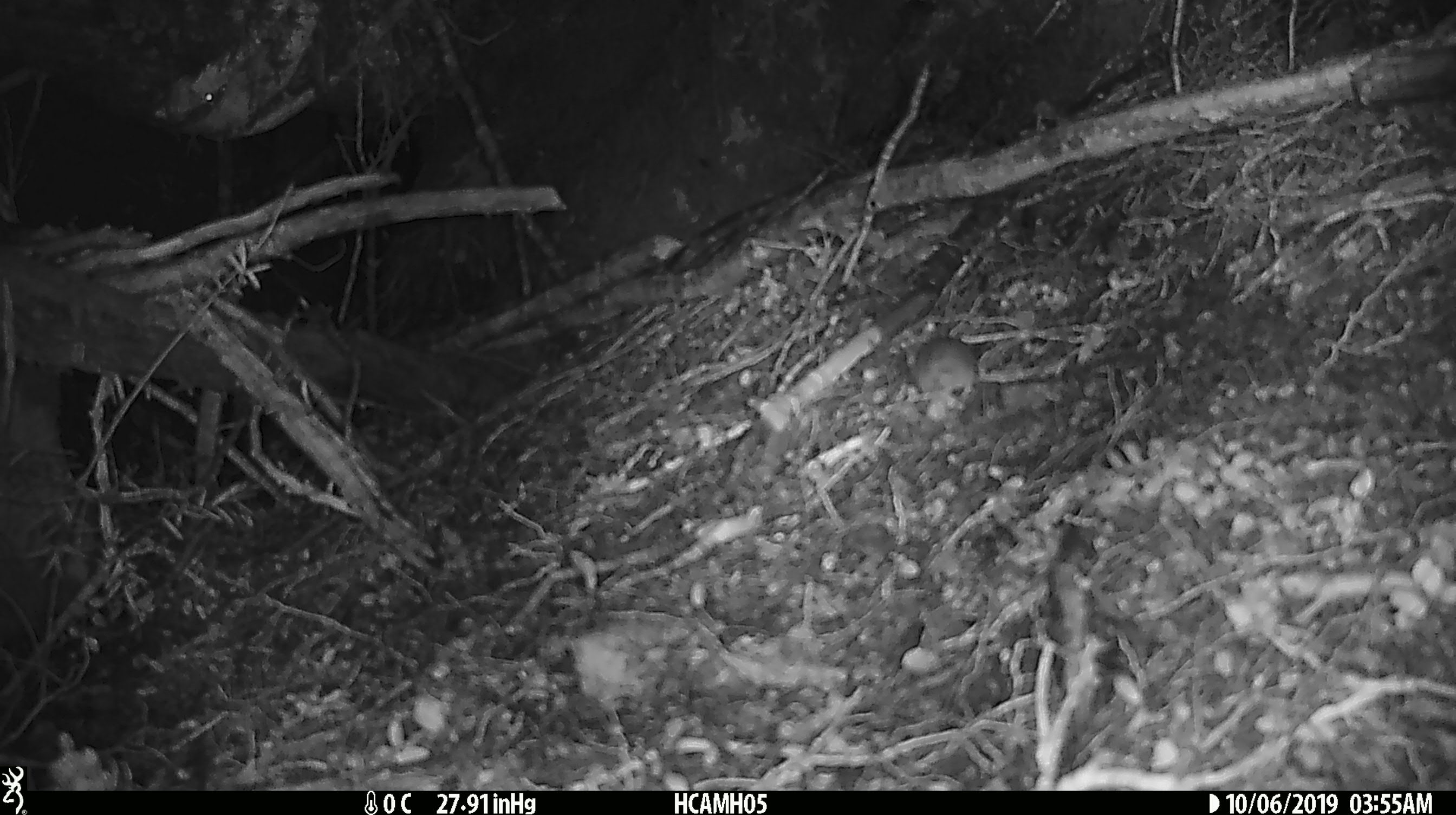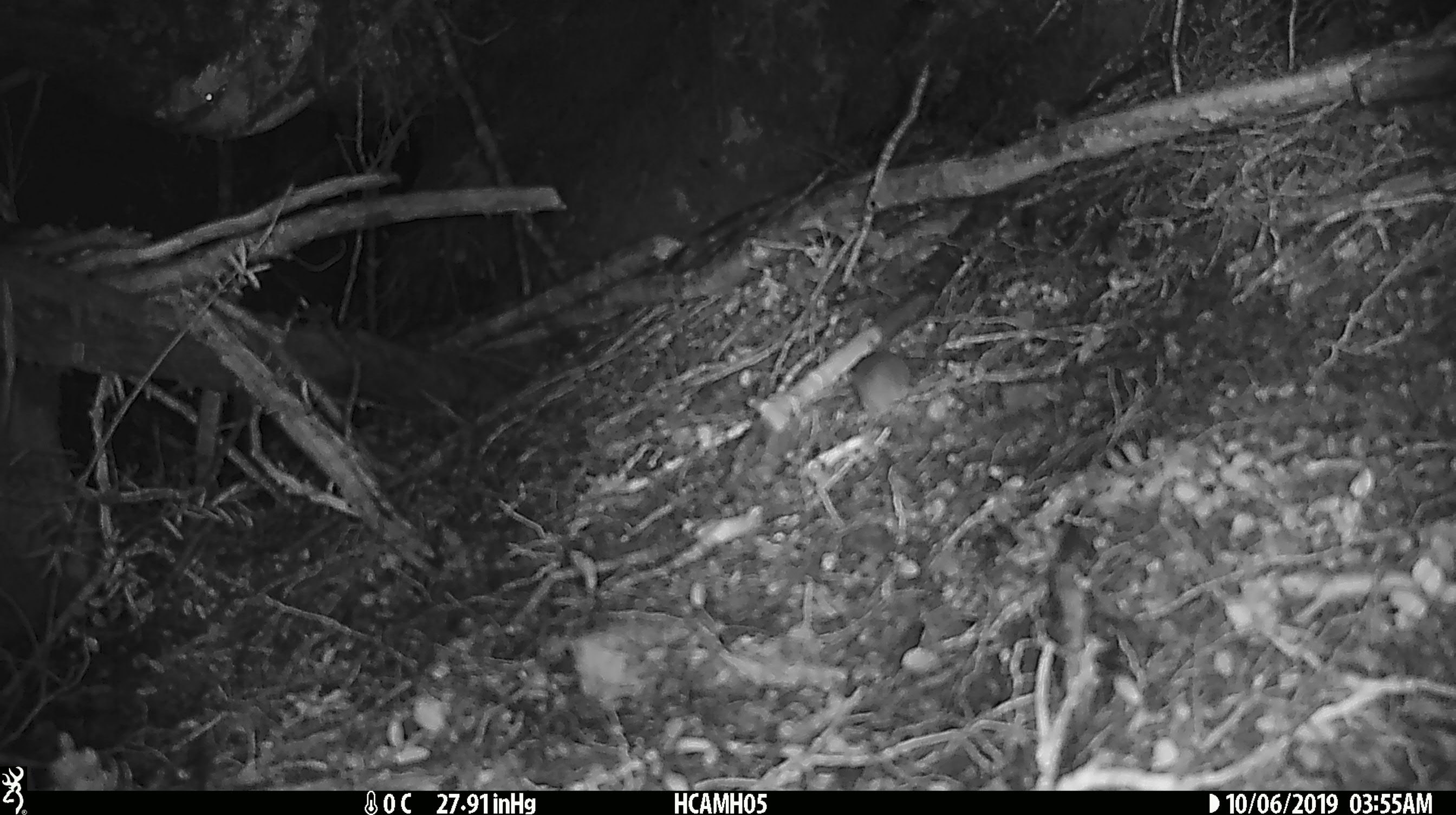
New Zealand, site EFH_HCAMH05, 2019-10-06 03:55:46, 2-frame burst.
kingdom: Animalia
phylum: Chordata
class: Mammalia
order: Rodentia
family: Muridae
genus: Mus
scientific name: Mus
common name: mouse